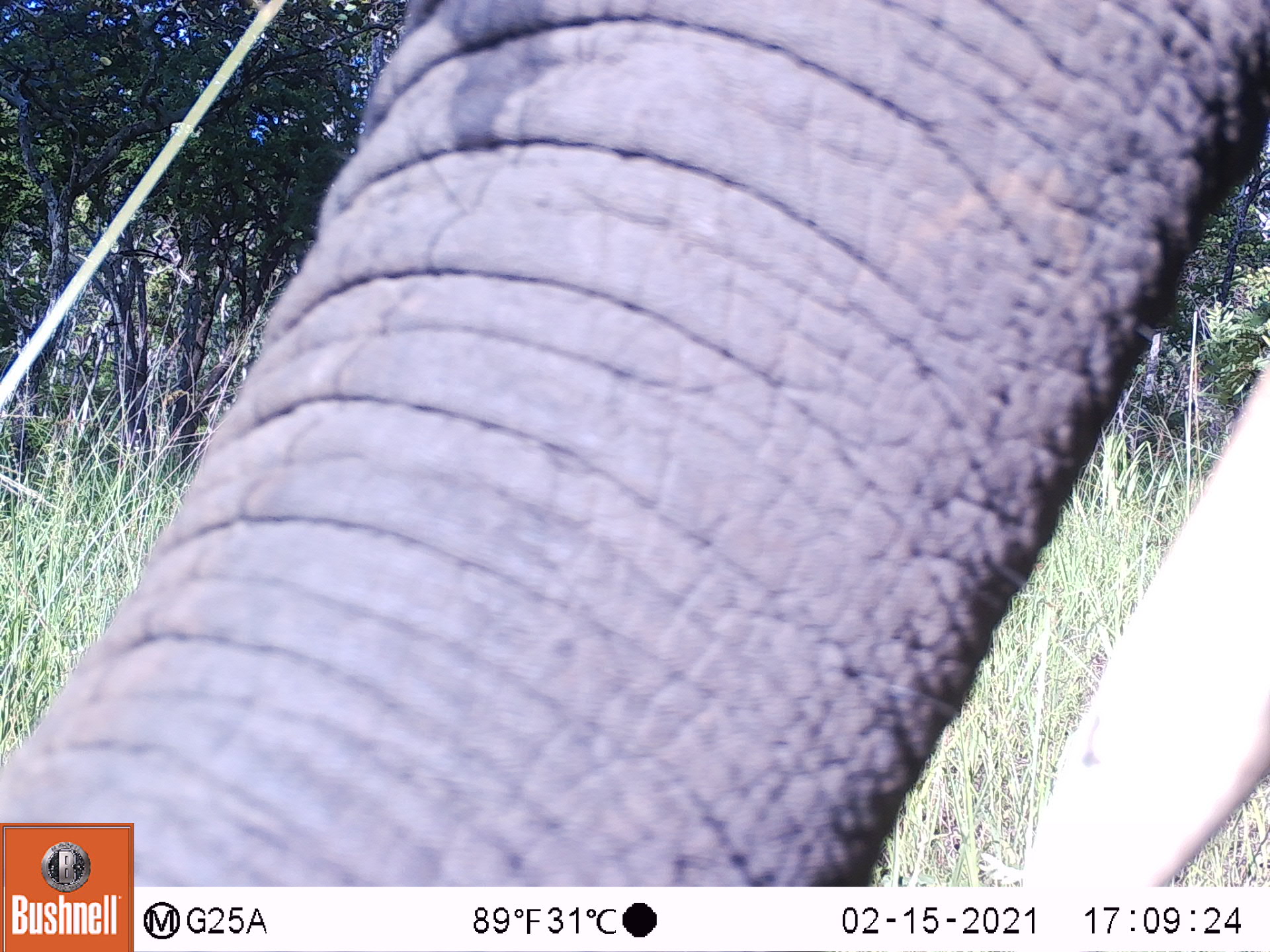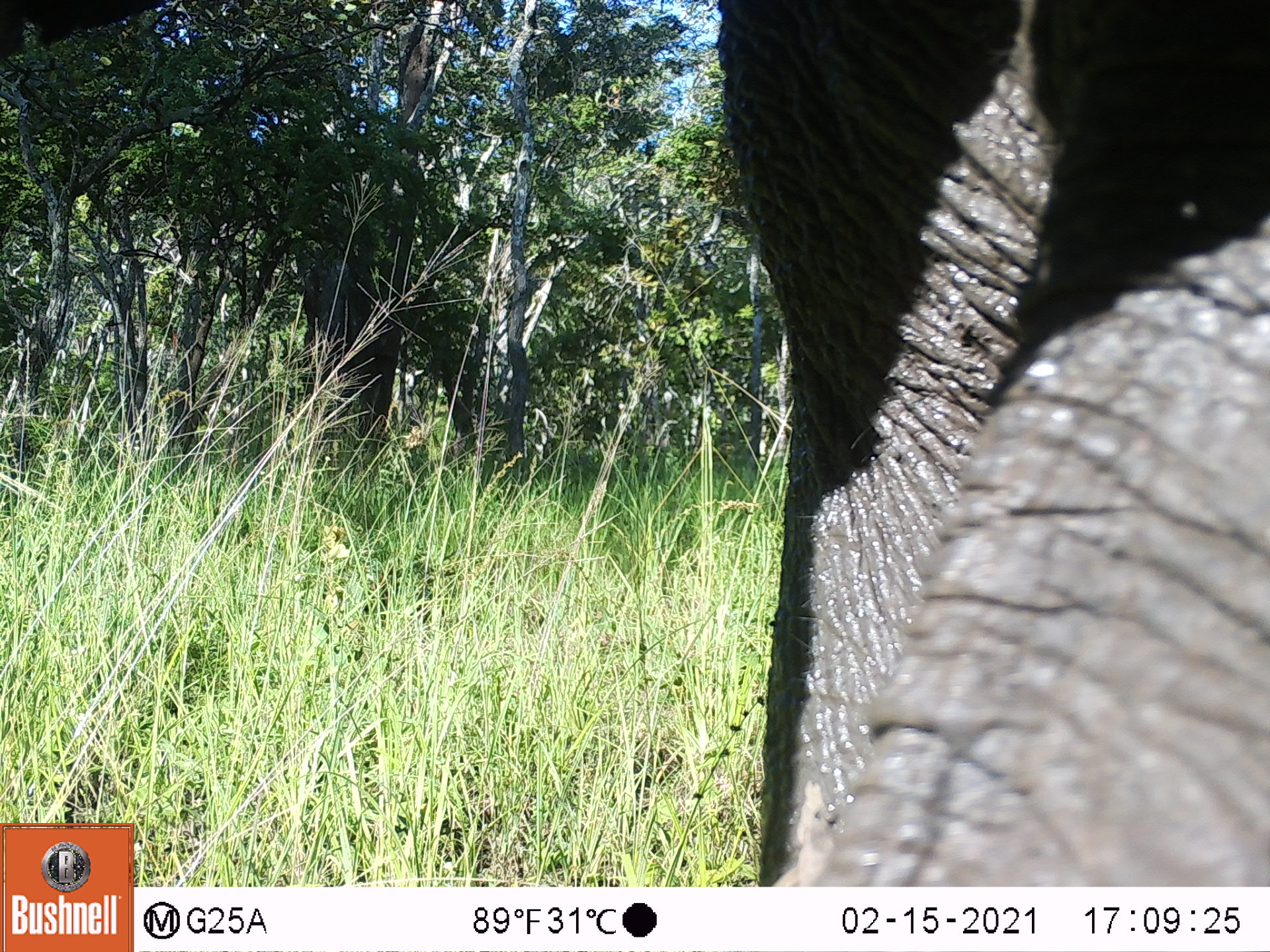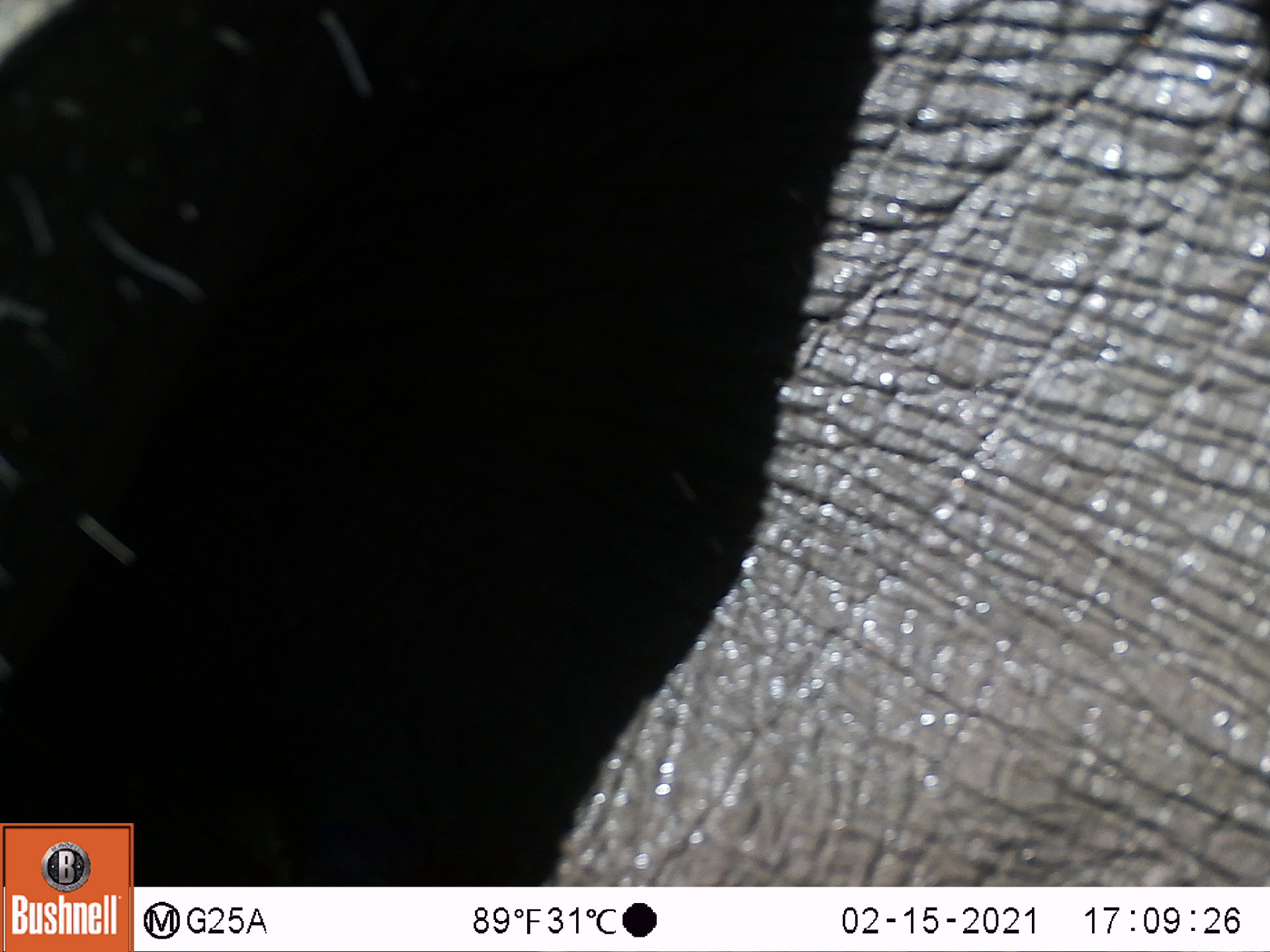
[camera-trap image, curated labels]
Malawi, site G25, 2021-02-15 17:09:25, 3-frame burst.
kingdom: Animalia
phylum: Chordata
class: Mammalia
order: Proboscidea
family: Elephantidae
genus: Loxodonta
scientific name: Loxodonta africana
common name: african savanna elephant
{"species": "african savanna elephant (Loxodonta africana)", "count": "1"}